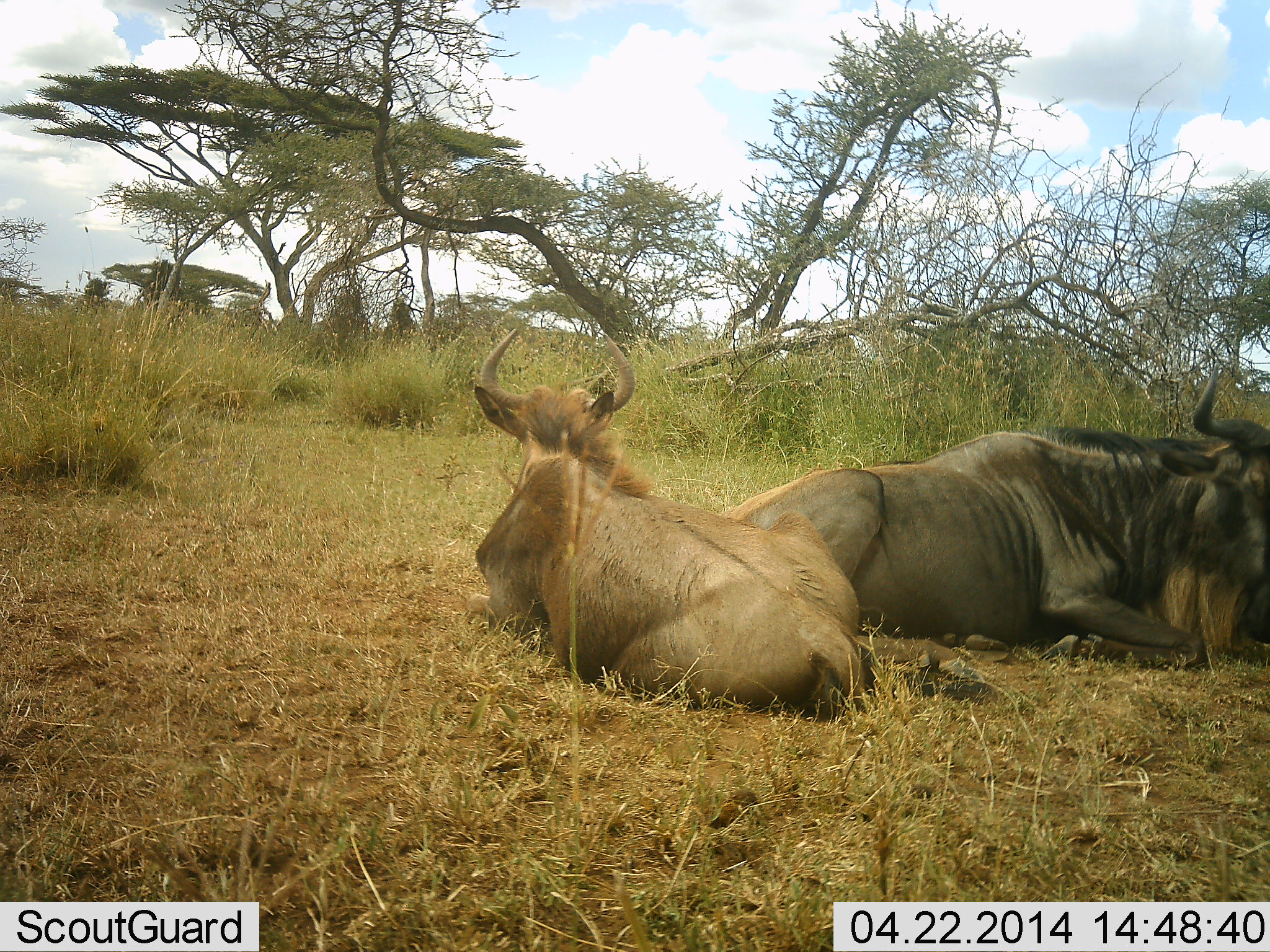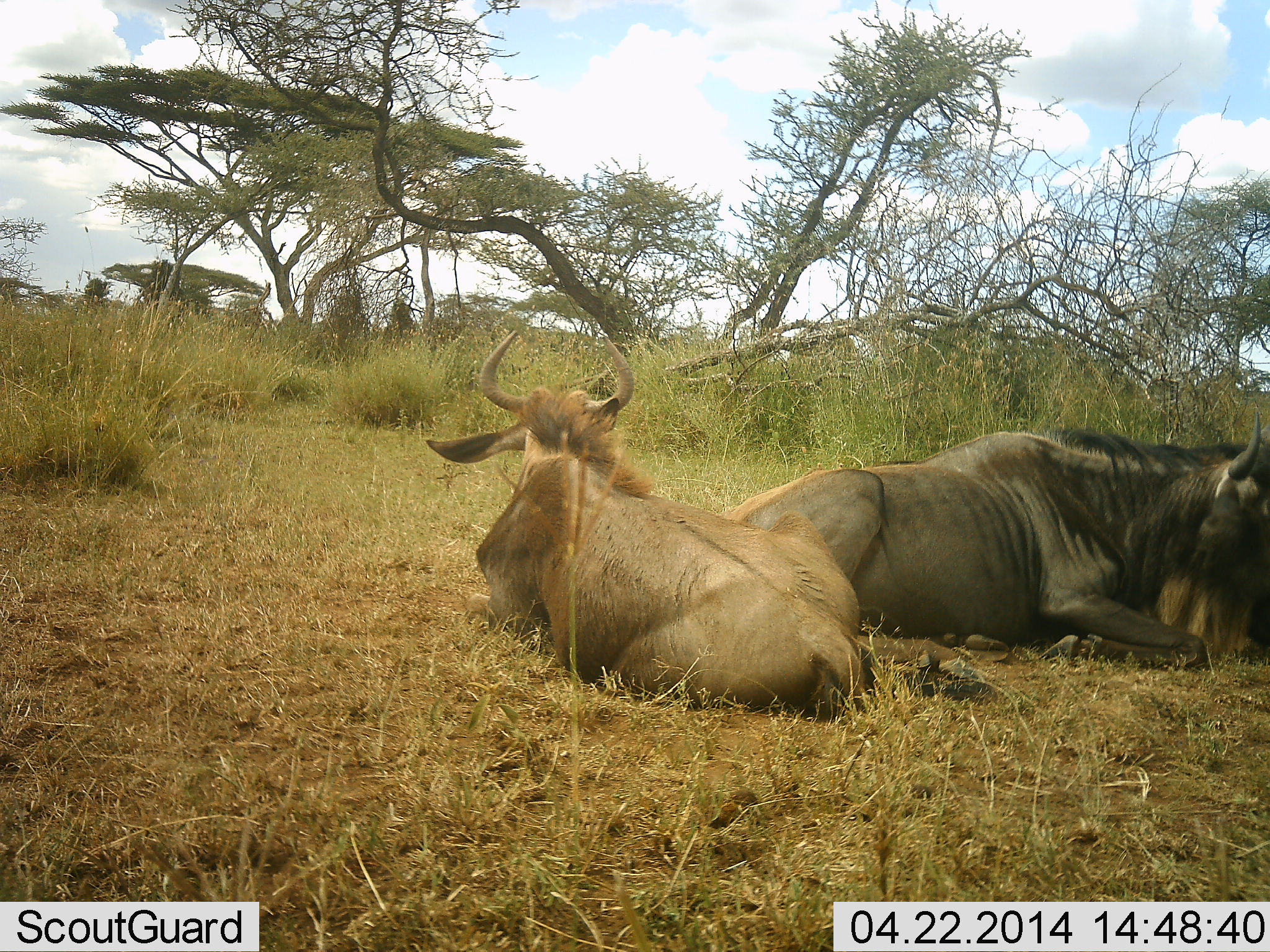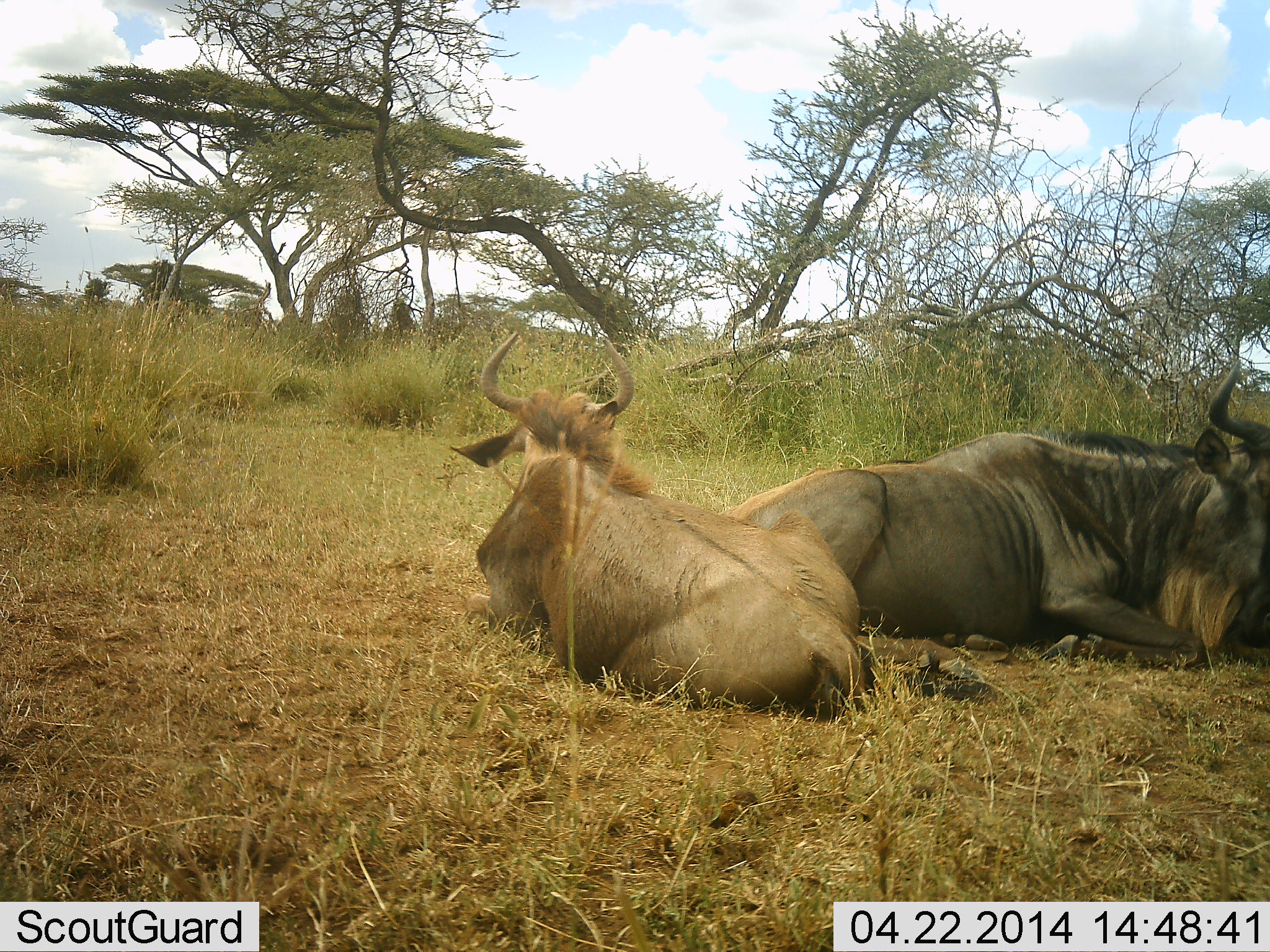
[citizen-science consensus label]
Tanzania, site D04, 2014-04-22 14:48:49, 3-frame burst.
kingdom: Animalia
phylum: Chordata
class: Mammalia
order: Artiodactyla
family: Bovidae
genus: Connochaetes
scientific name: Connochaetes taurinus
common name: blue wildebeest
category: wildebeest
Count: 2.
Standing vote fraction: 0%.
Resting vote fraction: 100%.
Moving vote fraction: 0%.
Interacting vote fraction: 0%.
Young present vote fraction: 0%.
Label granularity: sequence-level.